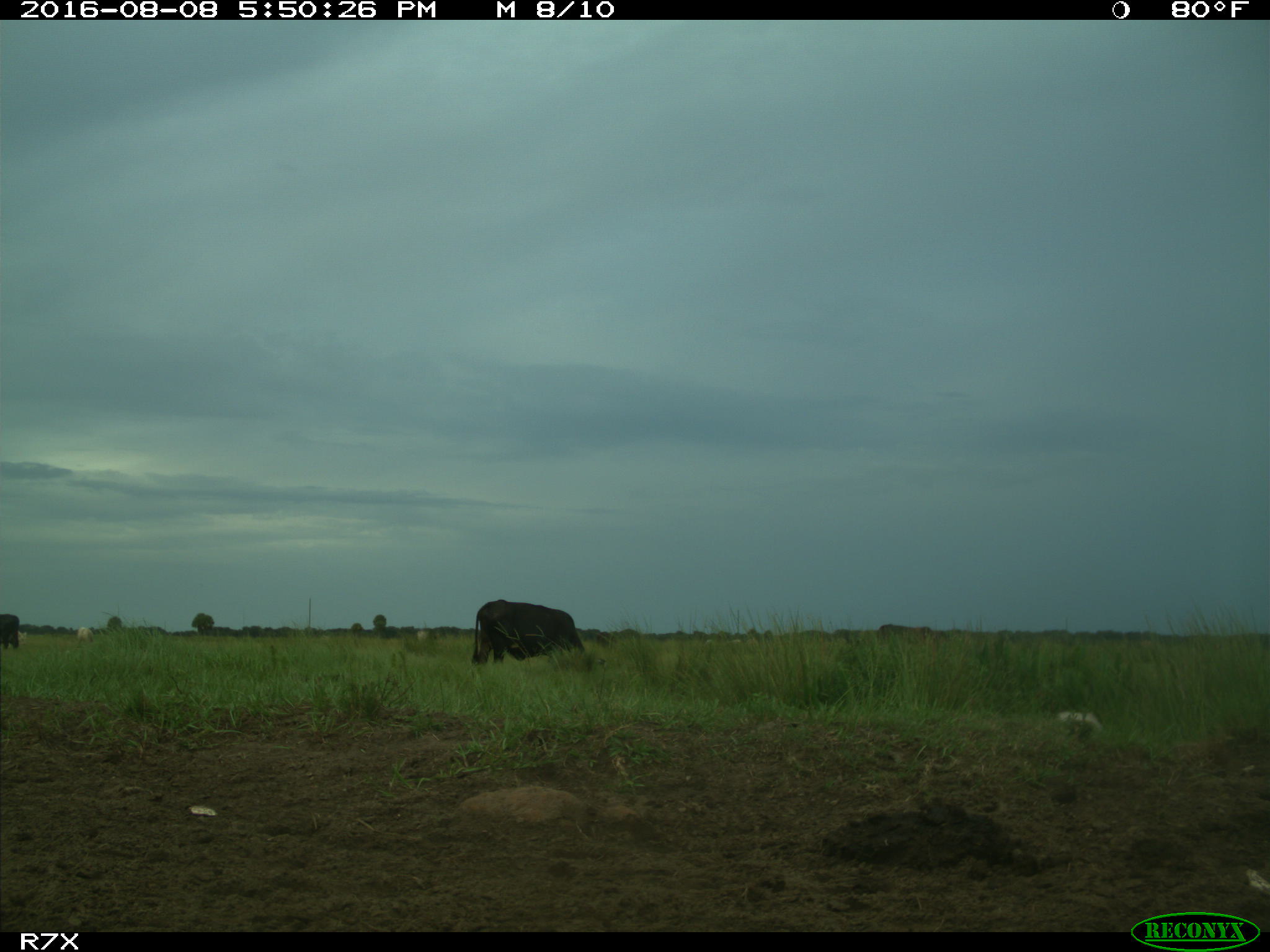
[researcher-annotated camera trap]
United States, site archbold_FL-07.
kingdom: Animalia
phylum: Chordata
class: Mammalia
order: Artiodactyla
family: Bovidae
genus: Bos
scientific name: Bos taurus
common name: domestic cow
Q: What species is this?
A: Bos taurus (domestic cow).